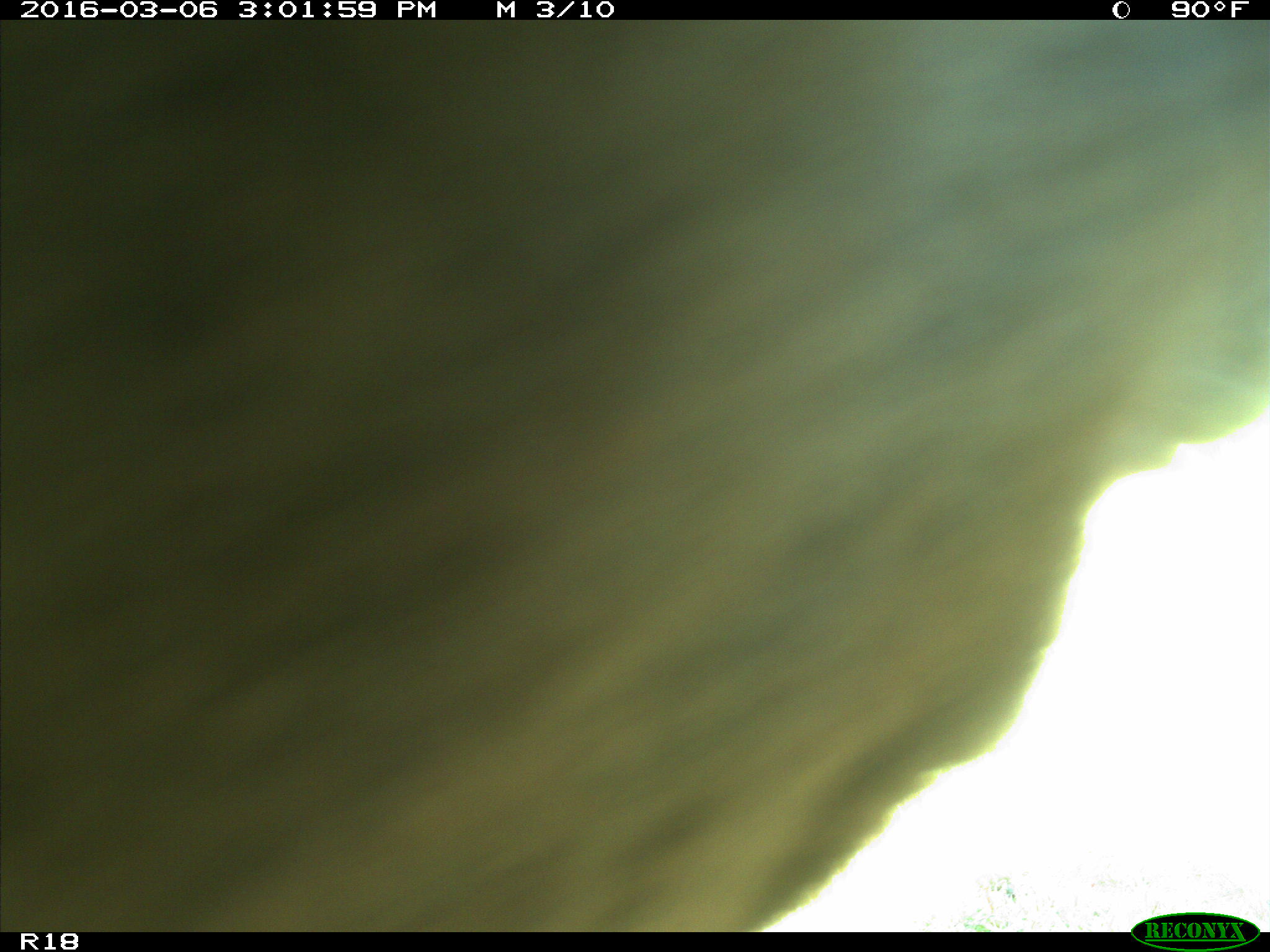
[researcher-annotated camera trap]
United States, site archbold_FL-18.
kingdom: Animalia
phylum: Chordata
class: Mammalia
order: Artiodactyla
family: Bovidae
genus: Bos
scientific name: Bos taurus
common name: domestic cow